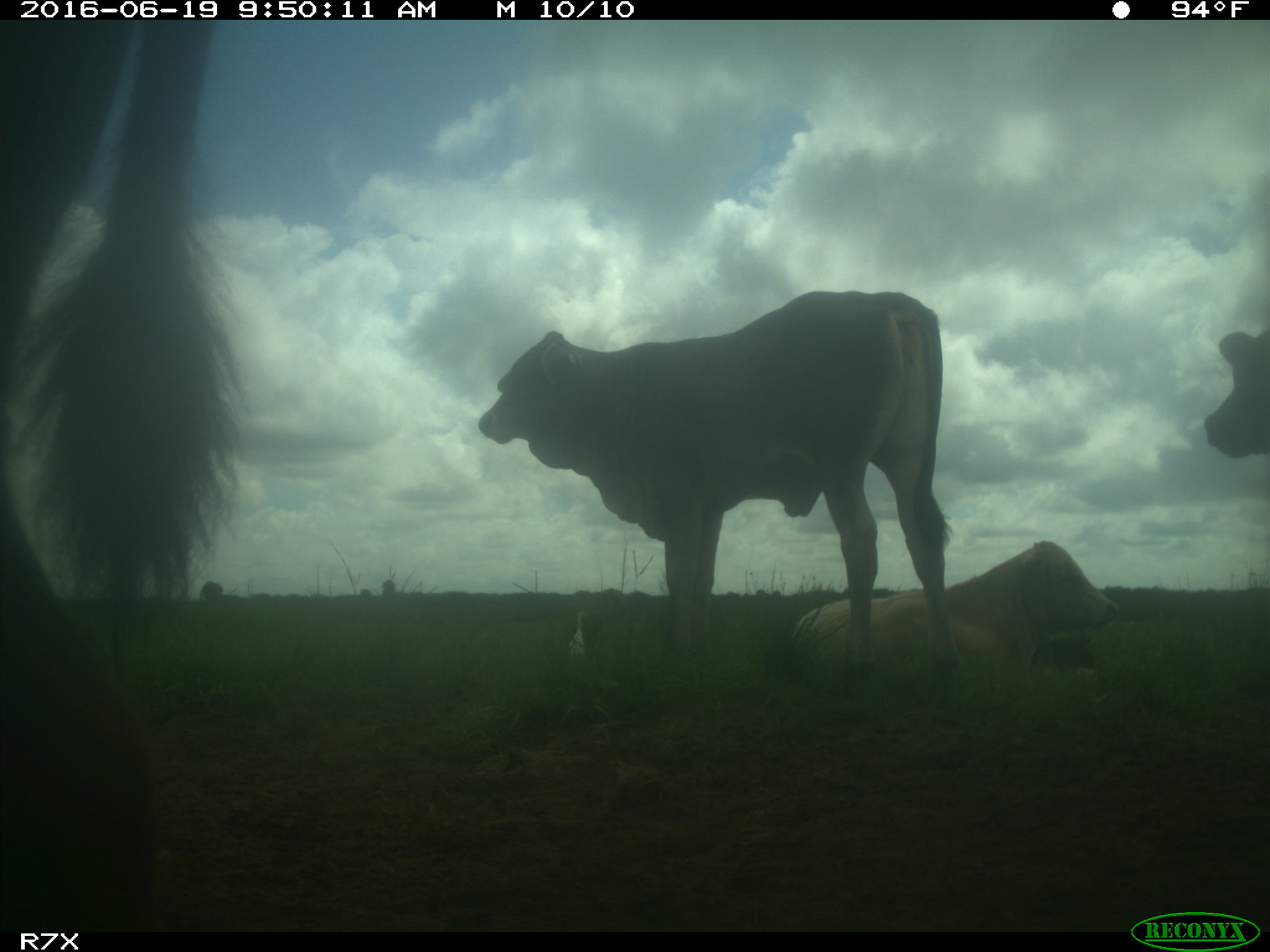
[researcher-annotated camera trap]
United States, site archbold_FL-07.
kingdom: Animalia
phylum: Chordata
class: Mammalia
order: Artiodactyla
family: Bovidae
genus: Bos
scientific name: Bos taurus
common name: domestic cow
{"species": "Bos taurus (domestic cow)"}